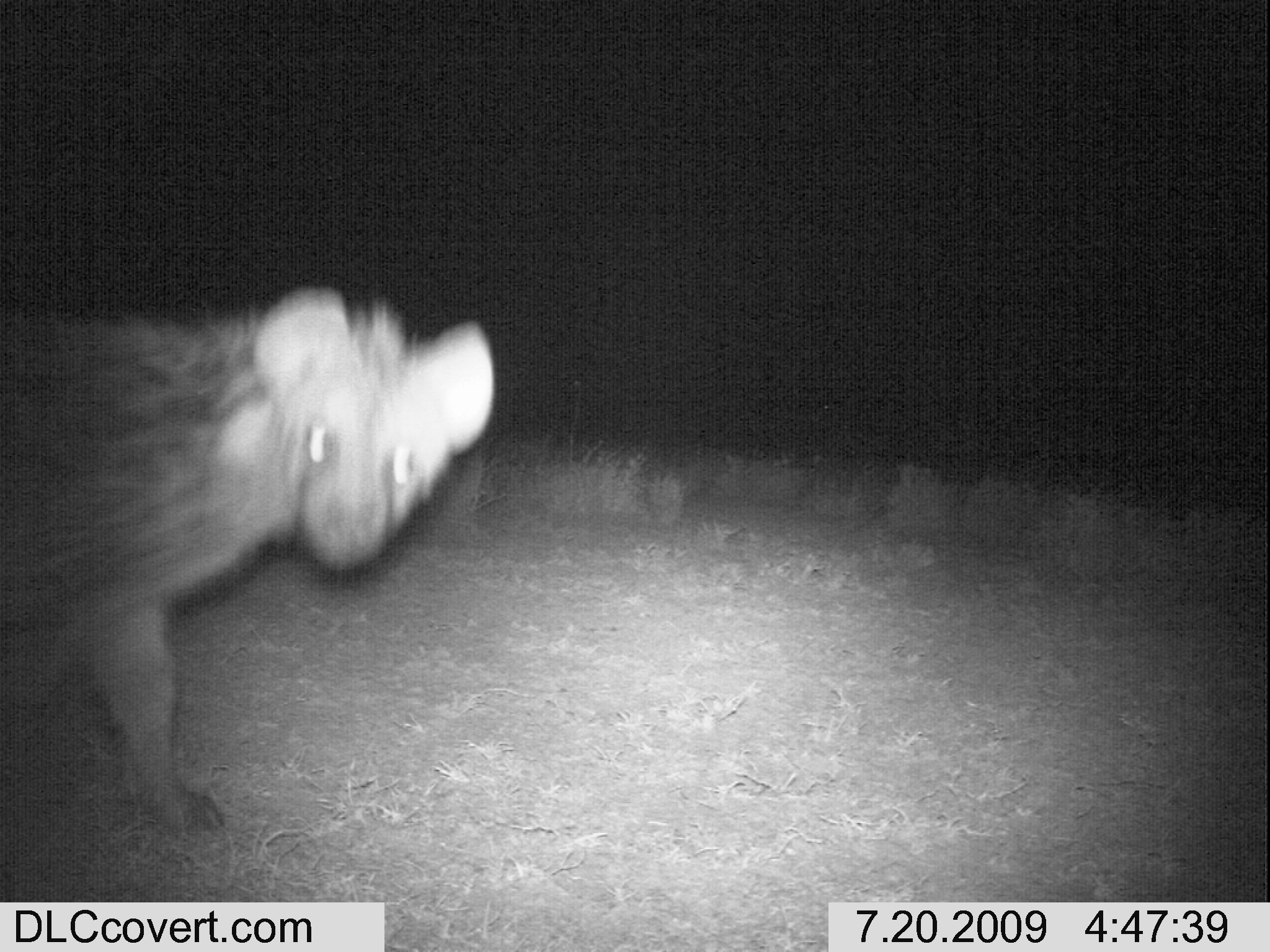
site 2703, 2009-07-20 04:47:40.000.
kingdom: Animalia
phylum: Chordata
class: Mammalia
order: Carnivora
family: Hyaenidae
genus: Crocuta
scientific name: Crocuta crocuta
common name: spotted hyena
Crocuta crocuta (spotted hyena), count 1.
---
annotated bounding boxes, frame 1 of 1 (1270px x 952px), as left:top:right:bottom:
crocuta crocuta: 0:277:496:834